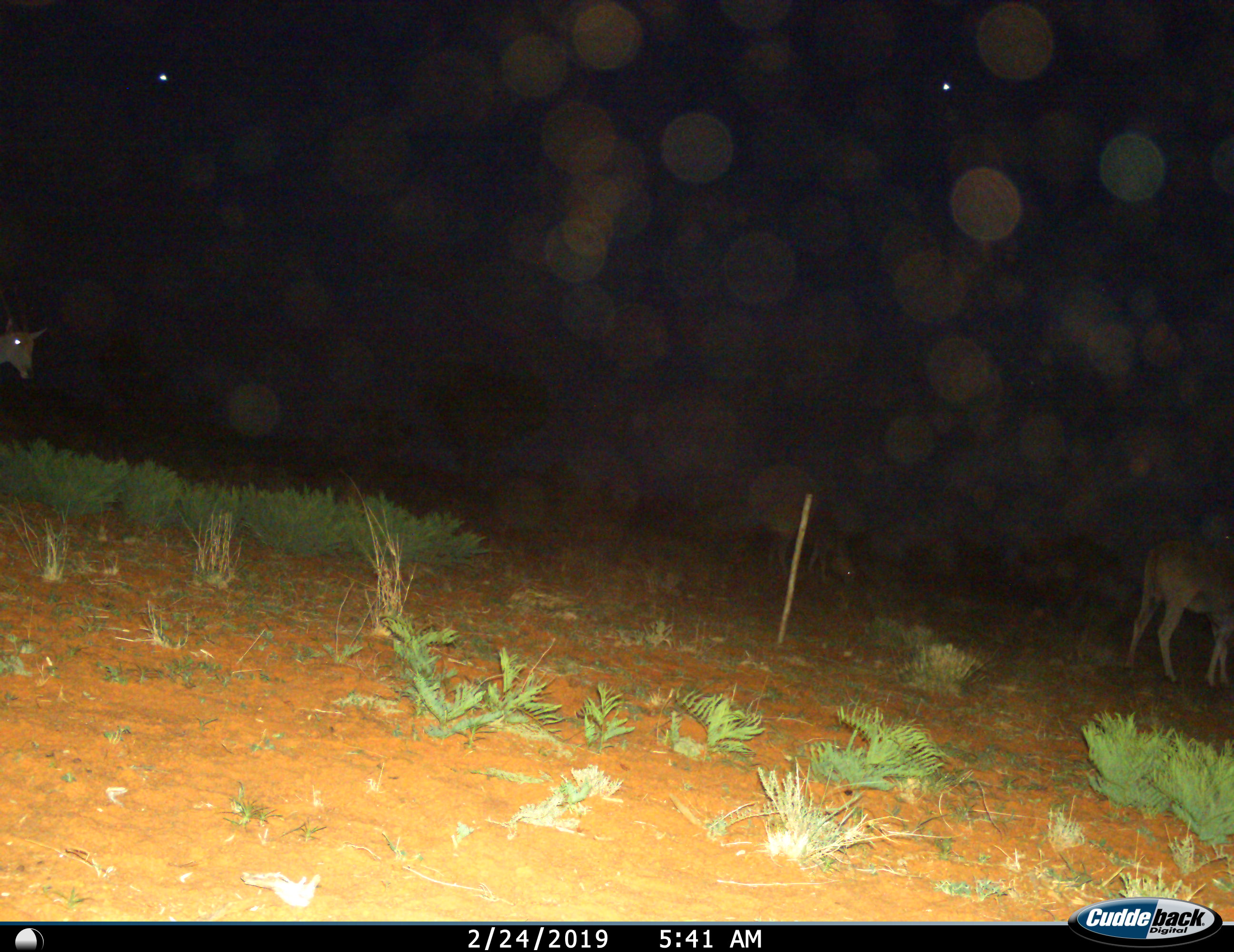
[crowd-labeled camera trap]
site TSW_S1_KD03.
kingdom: Animalia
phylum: Chordata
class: Mammalia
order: Artiodactyla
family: Bovidae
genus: Tragelaphus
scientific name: Tragelaphus oryx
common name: eland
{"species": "eland (Tragelaphus oryx)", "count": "3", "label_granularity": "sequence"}